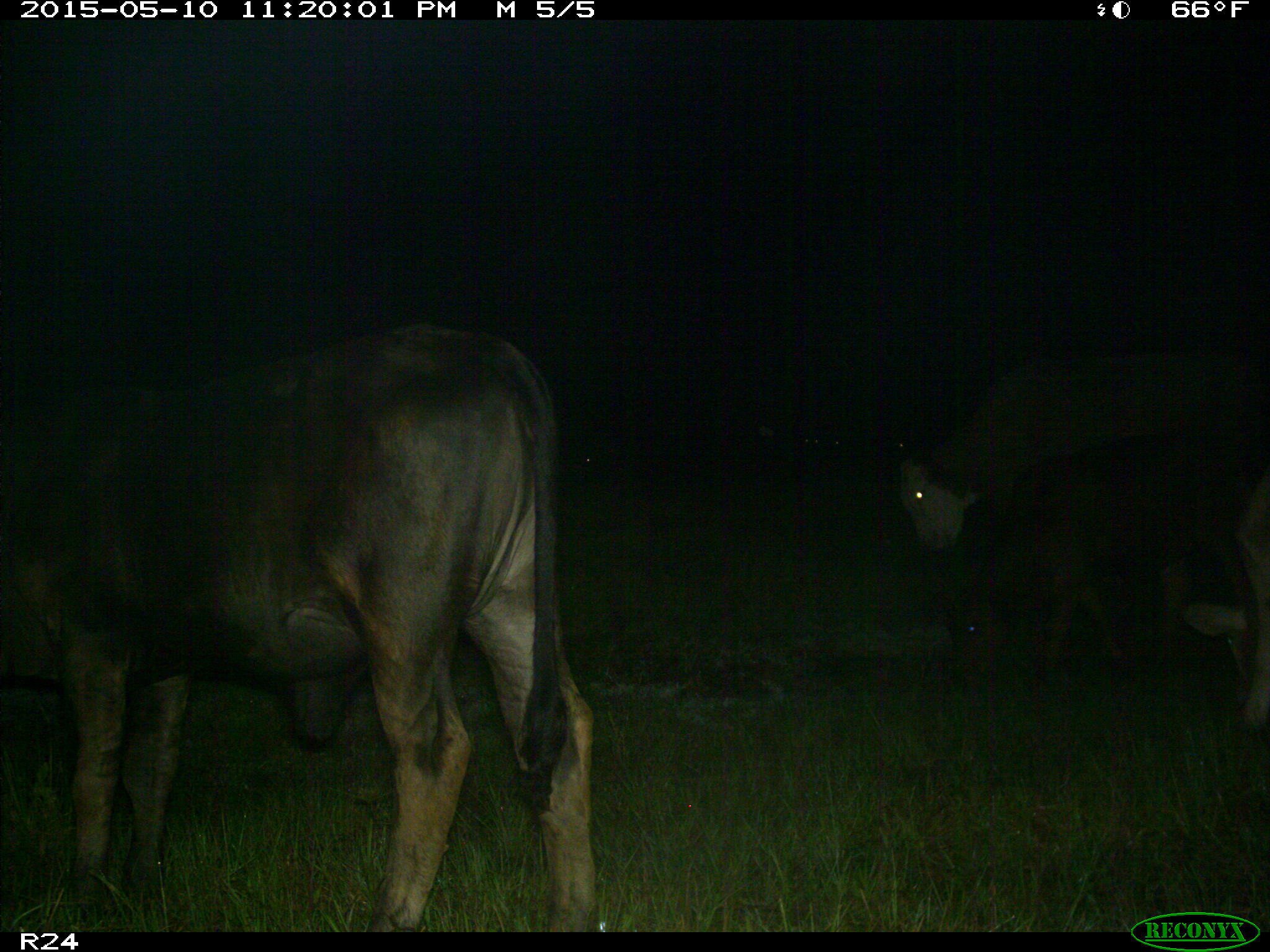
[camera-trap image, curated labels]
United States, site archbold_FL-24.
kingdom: Animalia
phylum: Chordata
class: Mammalia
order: Artiodactyla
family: Bovidae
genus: Bos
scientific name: Bos taurus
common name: domestic cow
Bos taurus (domestic cow).